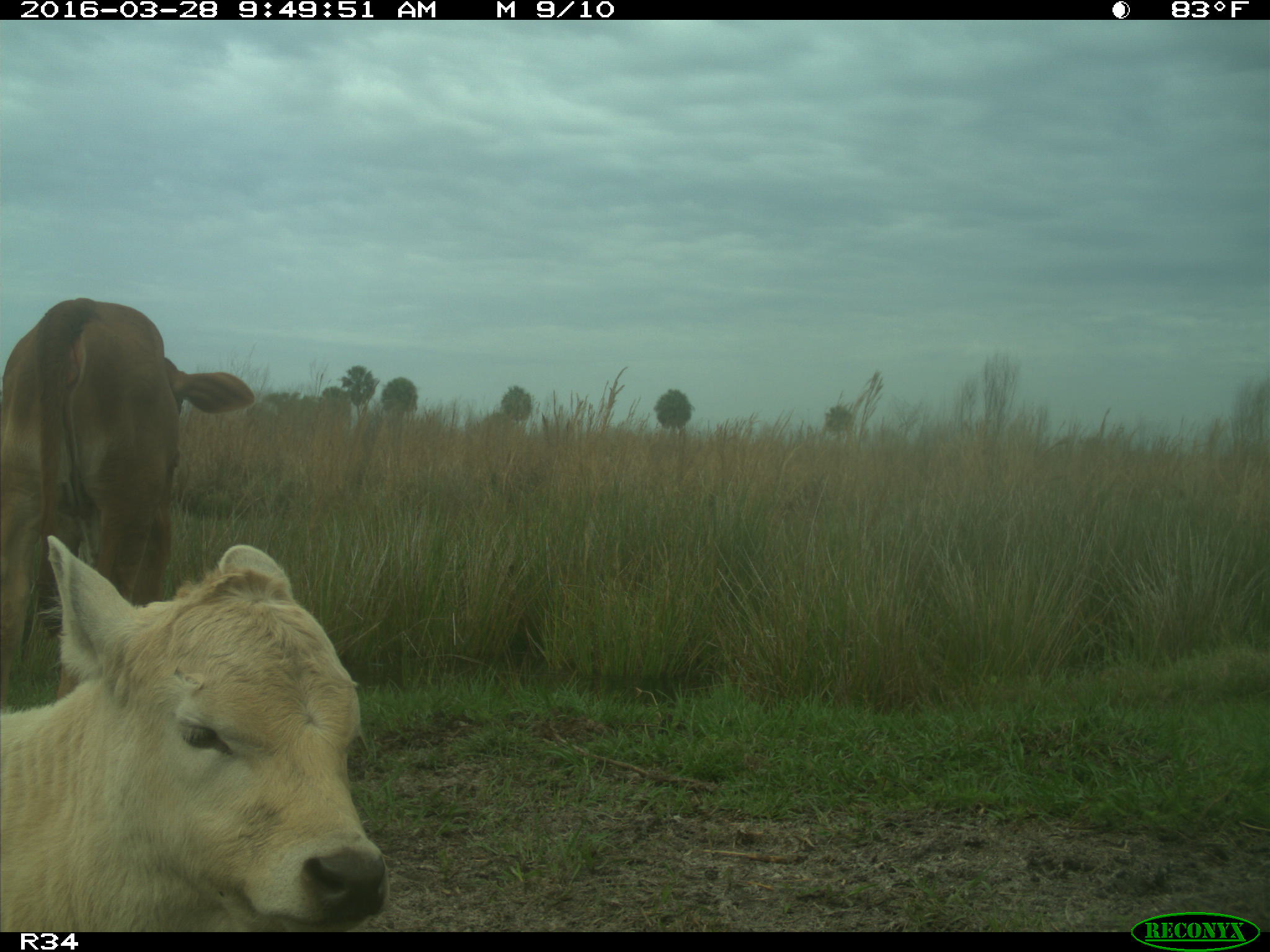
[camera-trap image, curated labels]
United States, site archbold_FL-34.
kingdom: Animalia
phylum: Chordata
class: Mammalia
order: Artiodactyla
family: Bovidae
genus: Bos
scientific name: Bos taurus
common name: domestic cow